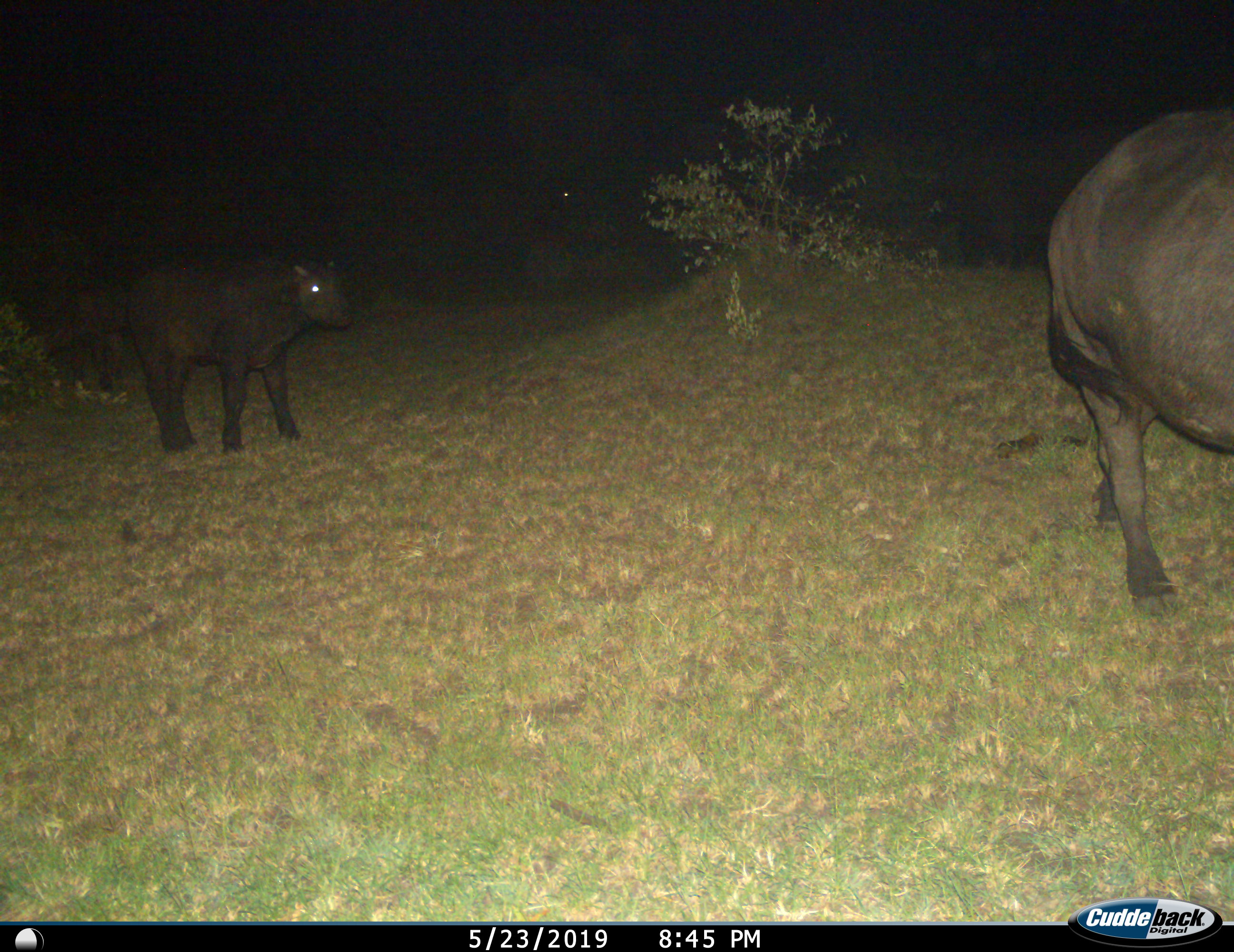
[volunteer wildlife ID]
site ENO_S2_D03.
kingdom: Animalia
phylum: Chordata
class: Mammalia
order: Artiodactyla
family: Bovidae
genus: Syncerus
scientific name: Syncerus caffer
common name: african buffalo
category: buffalo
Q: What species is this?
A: Buffalo (african buffalo) (Syncerus caffer).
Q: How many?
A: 2.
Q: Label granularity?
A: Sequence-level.